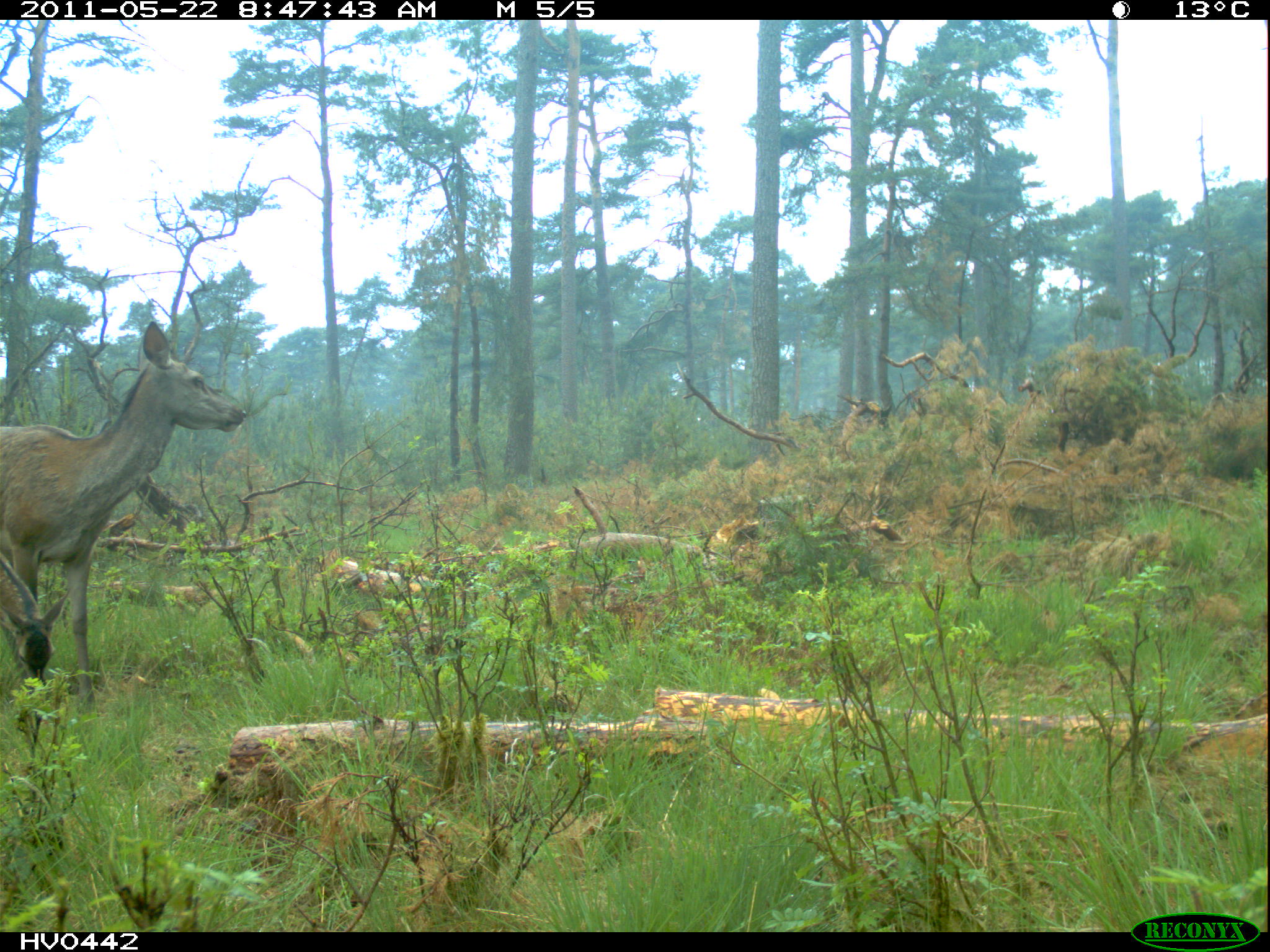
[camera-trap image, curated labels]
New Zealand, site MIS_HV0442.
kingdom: Animalia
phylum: Chordata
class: Mammalia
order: Artiodactyla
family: Cervidae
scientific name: Cervidae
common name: deer